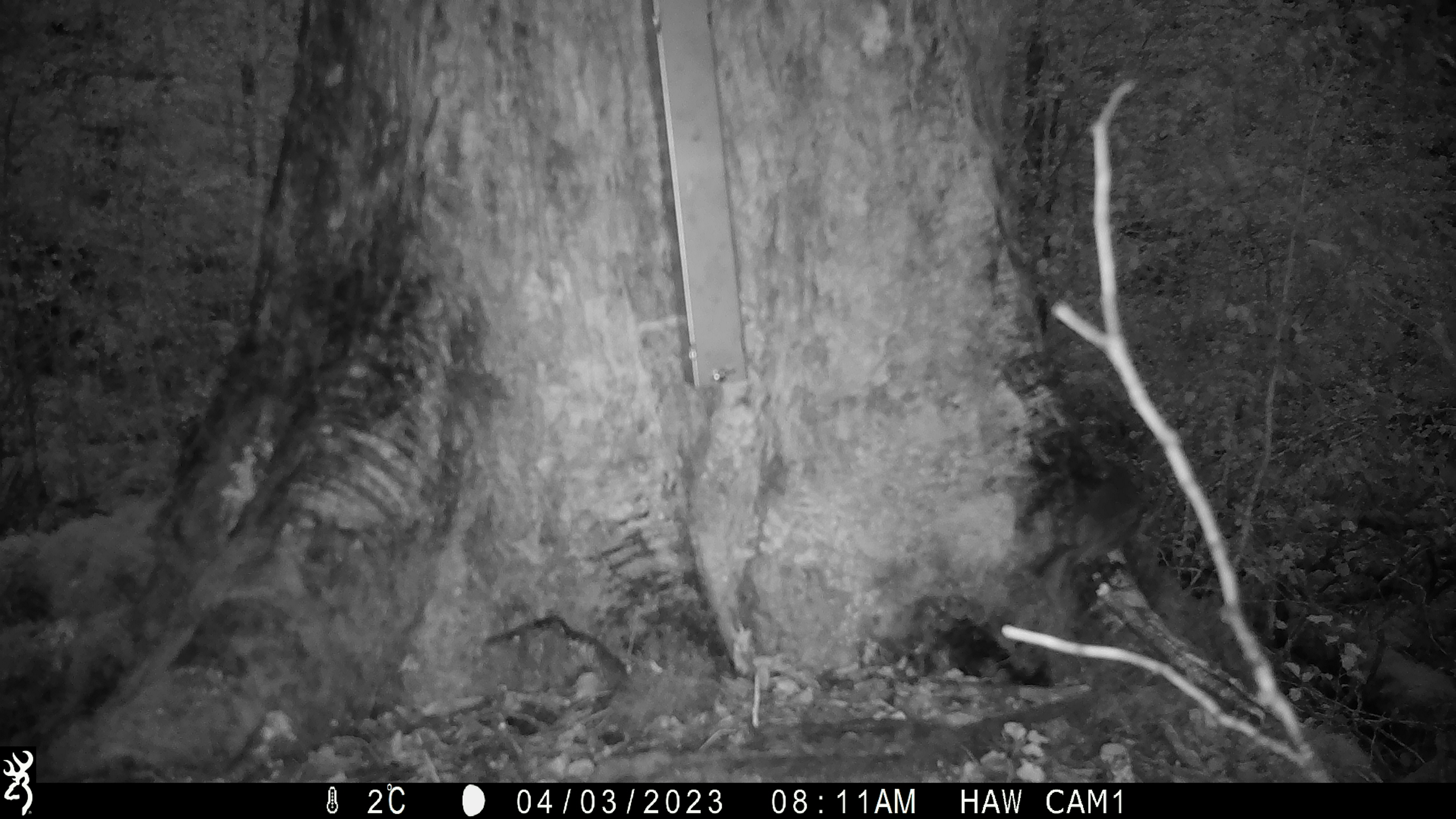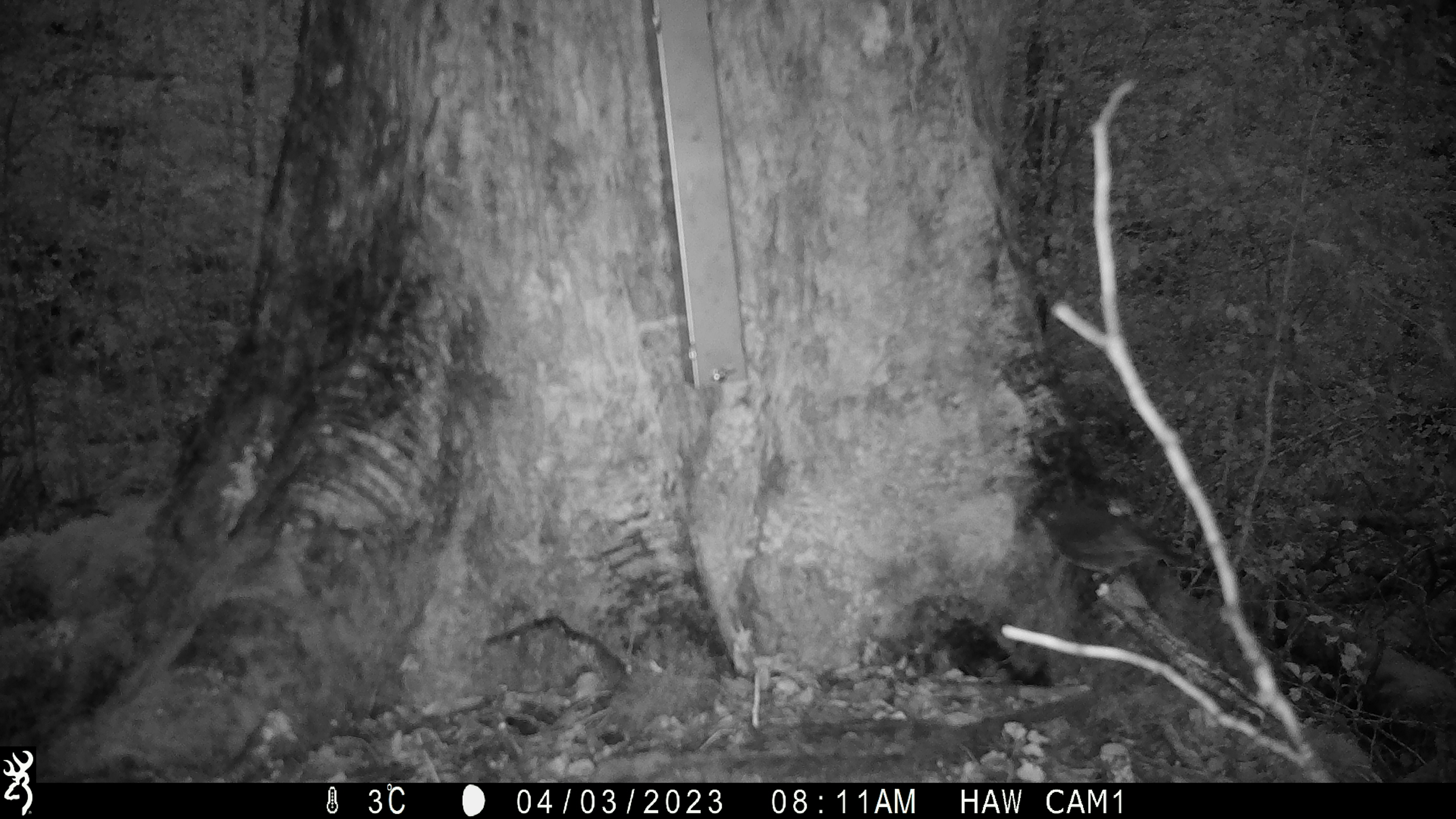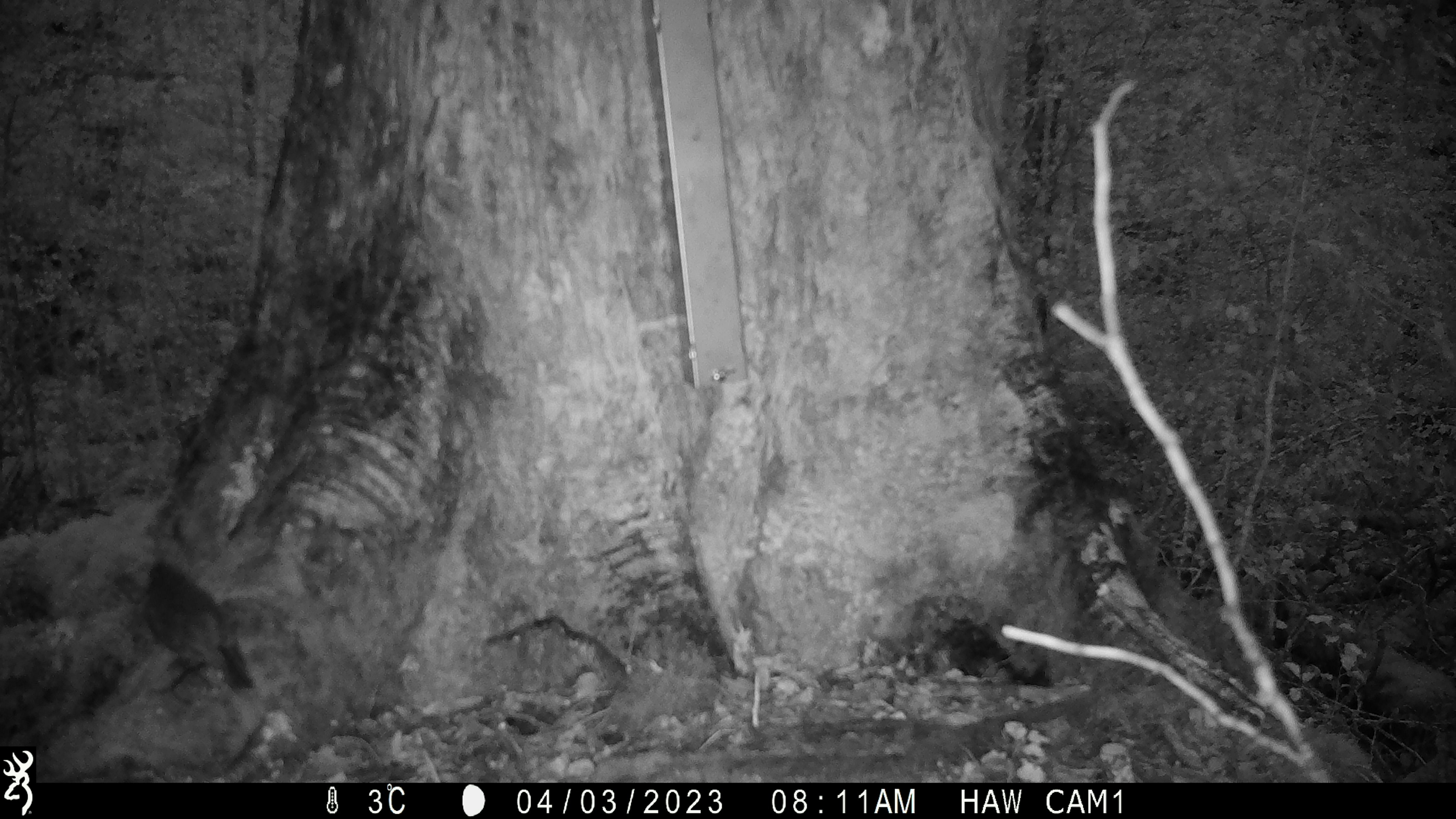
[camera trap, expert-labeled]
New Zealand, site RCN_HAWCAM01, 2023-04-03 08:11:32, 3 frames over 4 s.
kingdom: Animalia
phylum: Chordata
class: Aves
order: Passeriformes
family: Petroicidae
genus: Petroica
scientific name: Petroica australis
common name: new zealand robin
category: robin